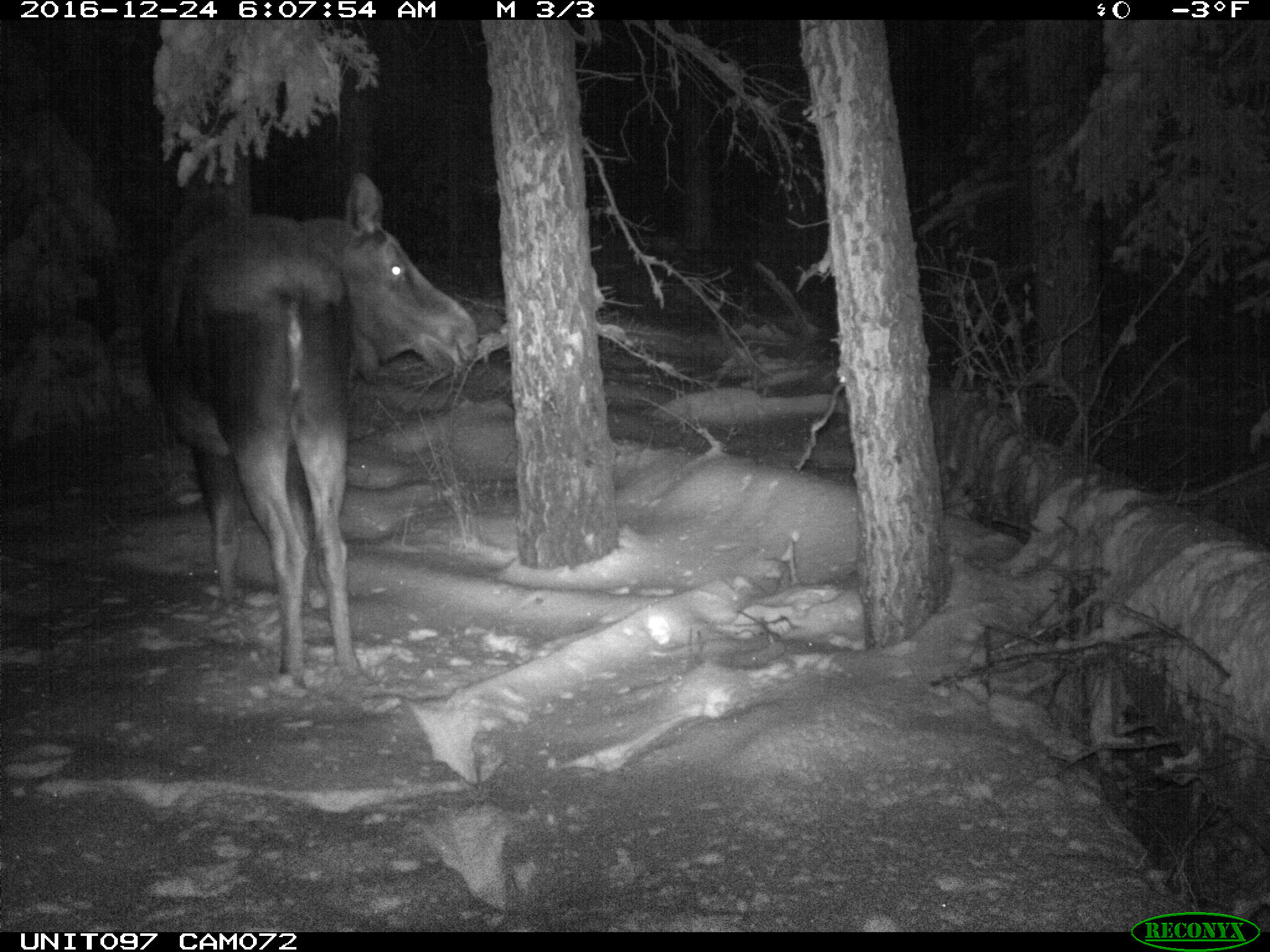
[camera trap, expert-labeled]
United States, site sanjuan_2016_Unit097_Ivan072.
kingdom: Animalia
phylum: Chordata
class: Mammalia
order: Artiodactyla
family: Cervidae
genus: Alces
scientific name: Alces alces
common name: moose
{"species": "Alces alces (moose)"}